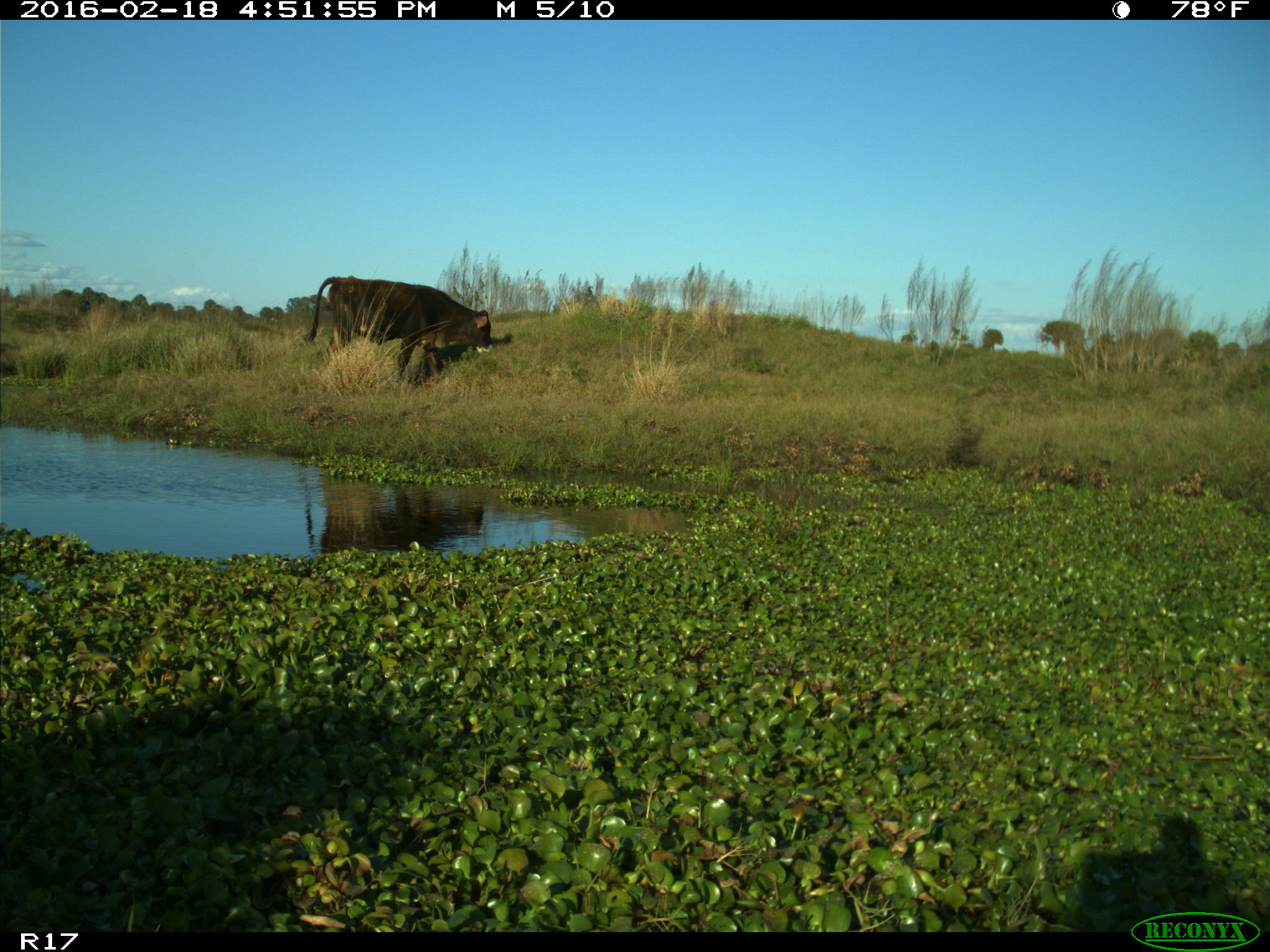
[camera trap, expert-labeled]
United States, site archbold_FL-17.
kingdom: Animalia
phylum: Chordata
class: Mammalia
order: Artiodactyla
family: Bovidae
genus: Bos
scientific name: Bos taurus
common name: domestic cow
Bos taurus (domestic cow).